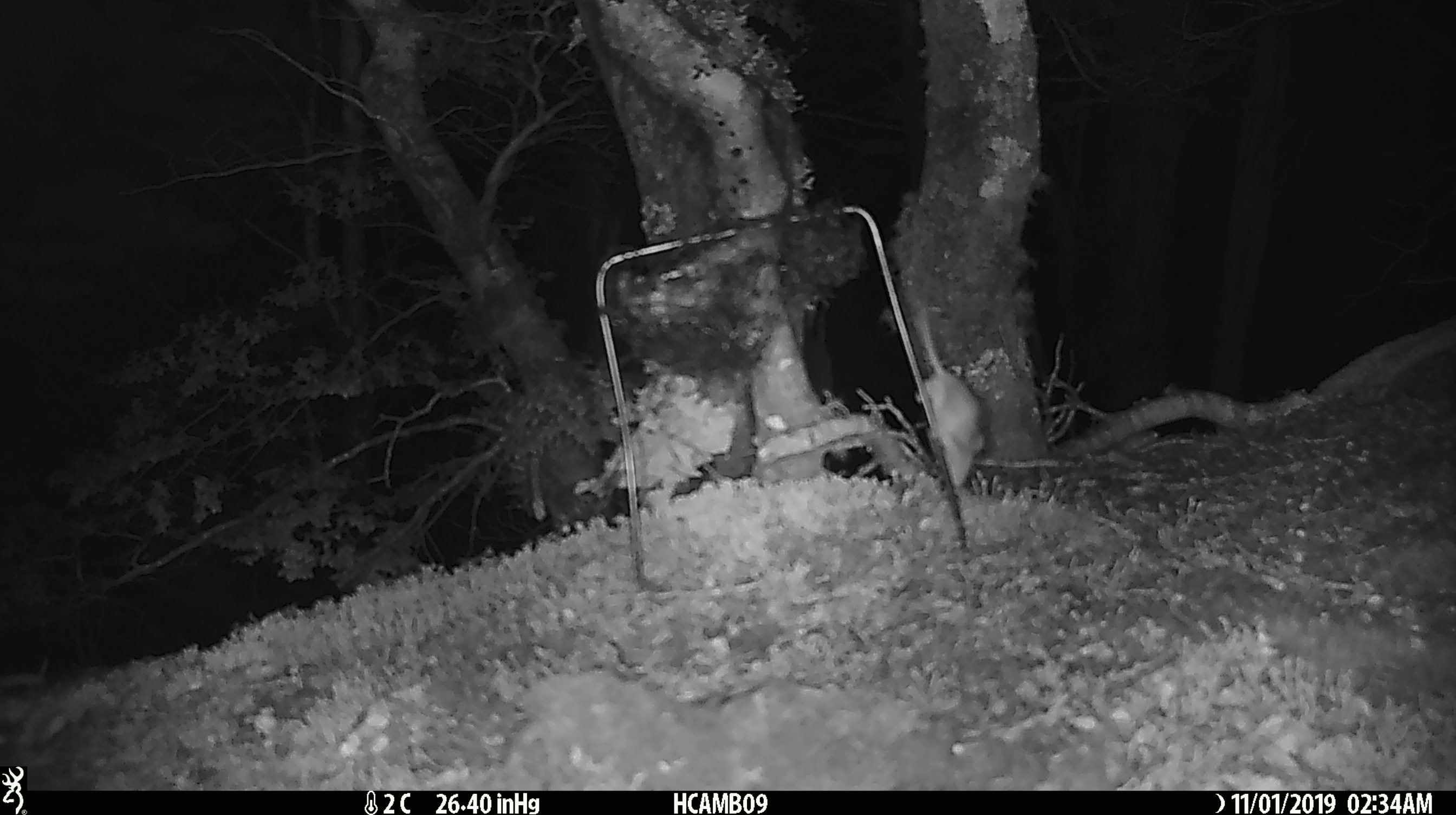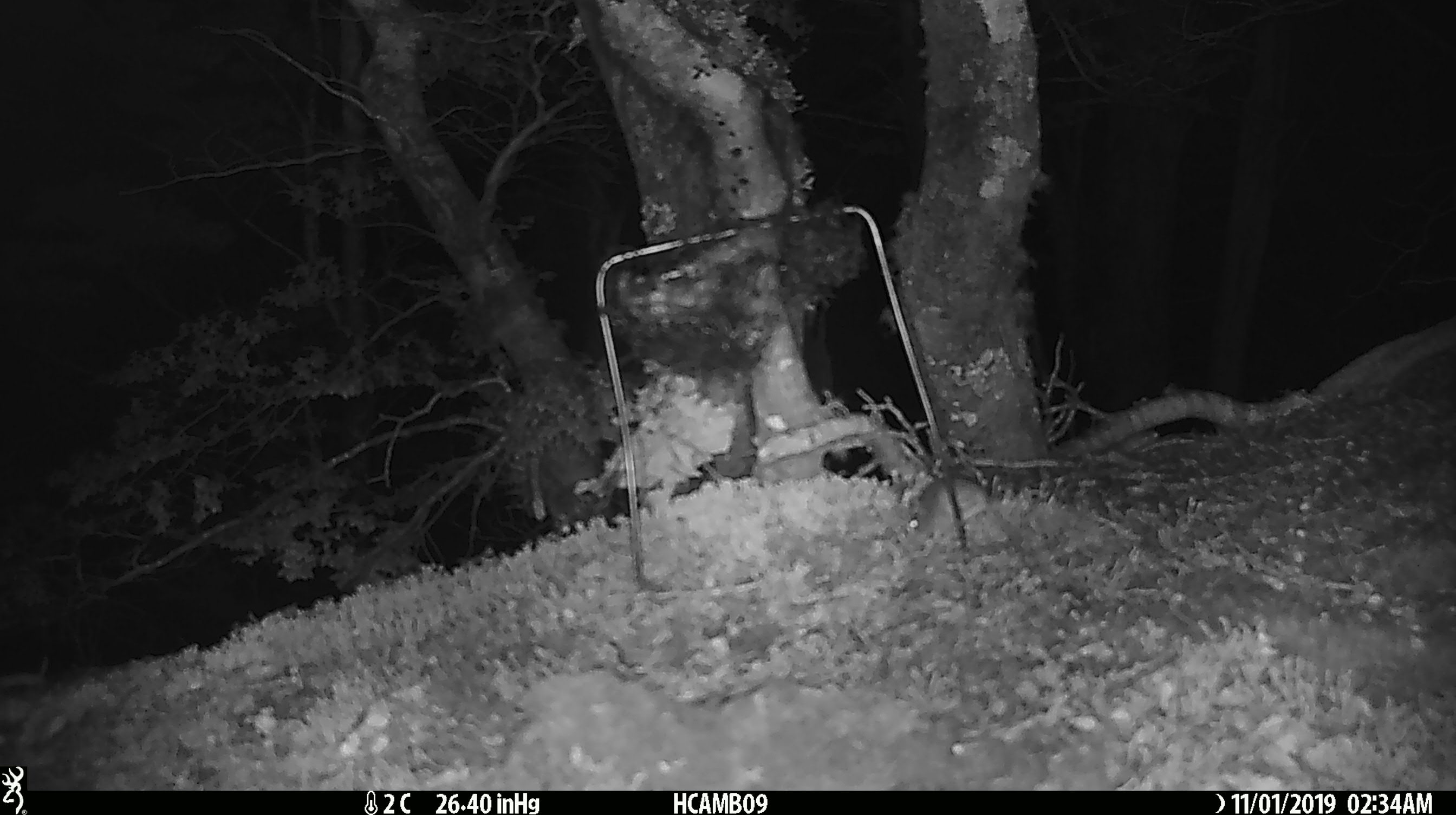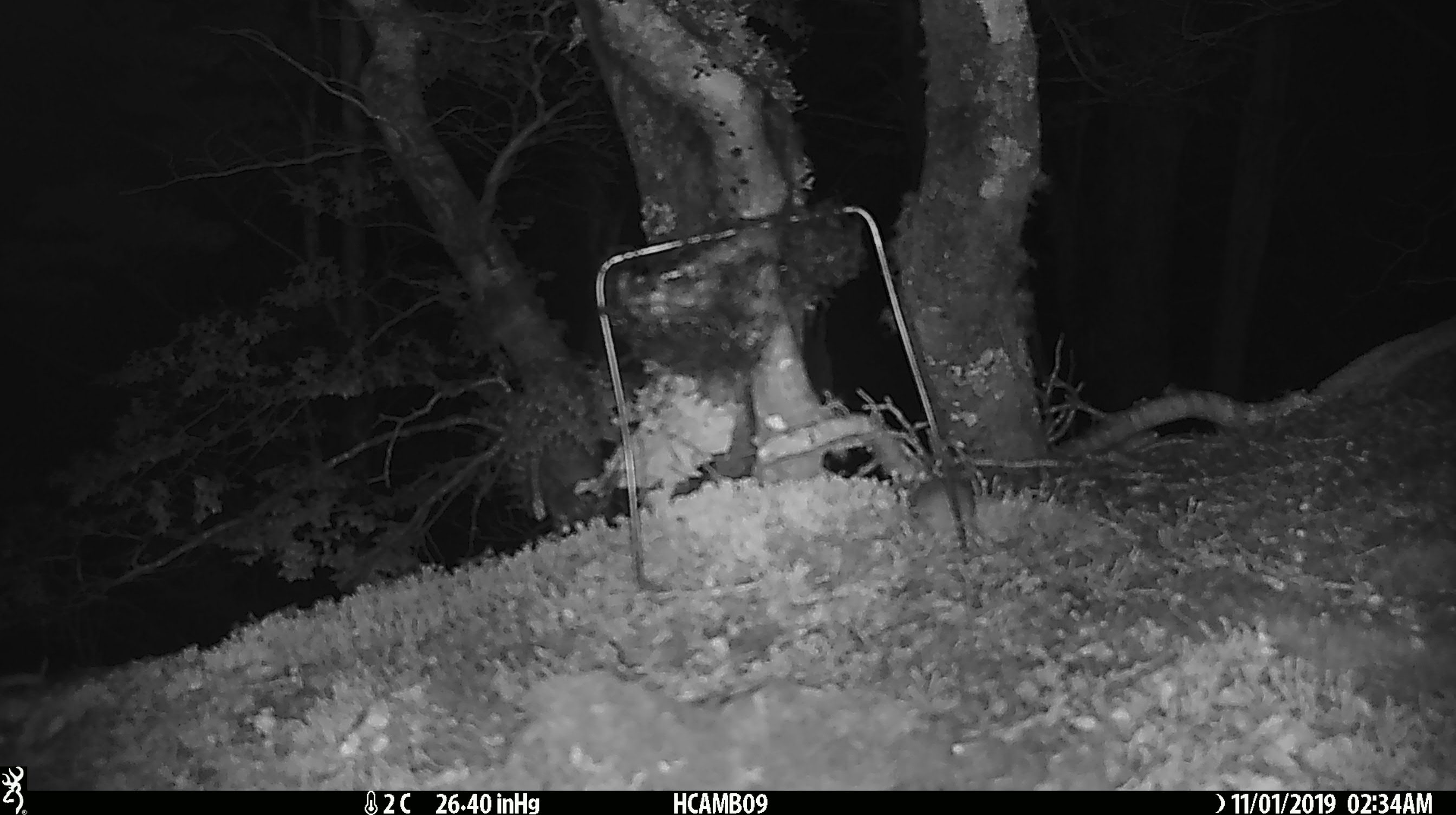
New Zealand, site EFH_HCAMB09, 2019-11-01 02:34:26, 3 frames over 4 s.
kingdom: Animalia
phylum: Chordata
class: Mammalia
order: Rodentia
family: Muridae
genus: Mus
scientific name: Mus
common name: mouse